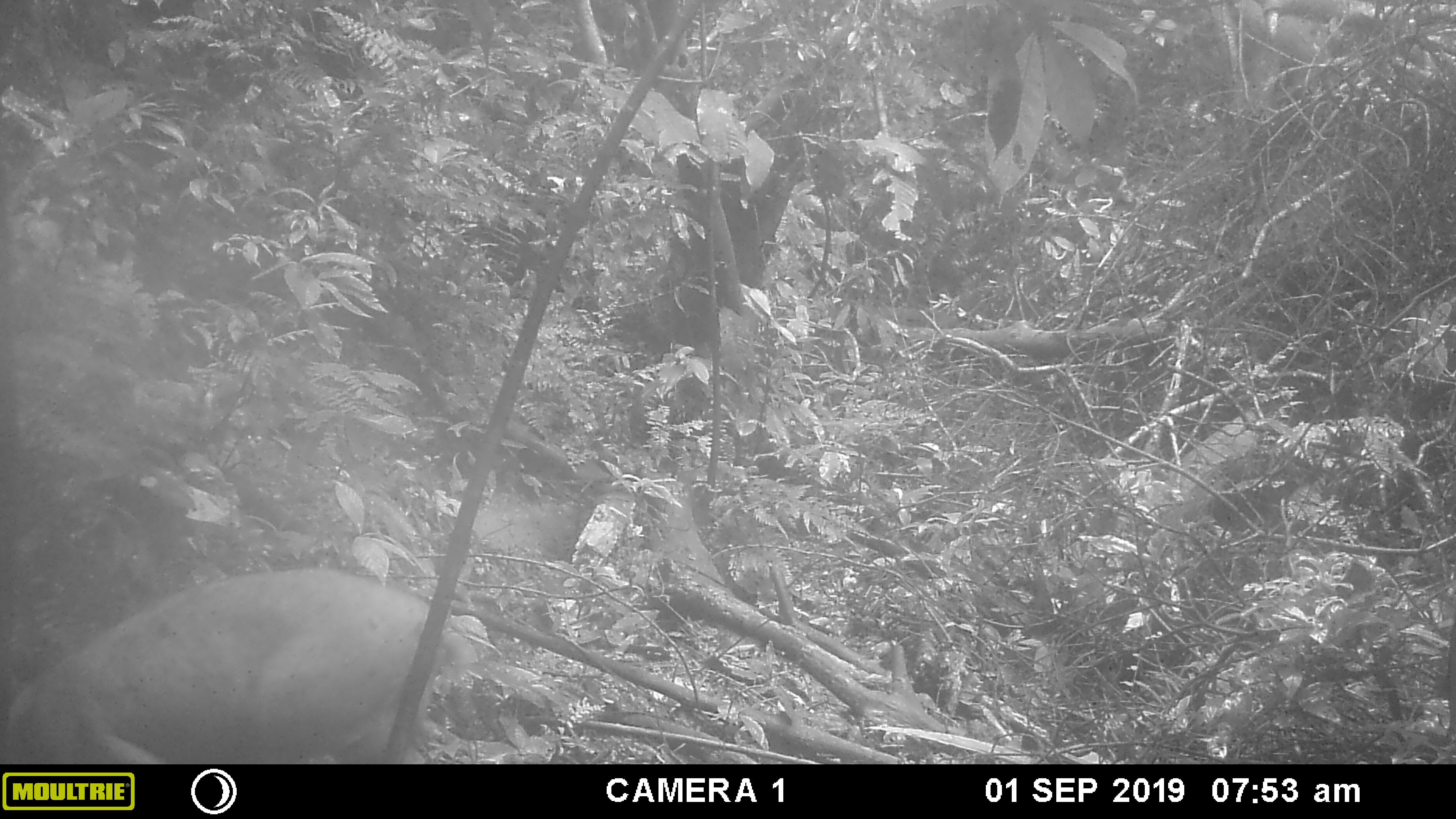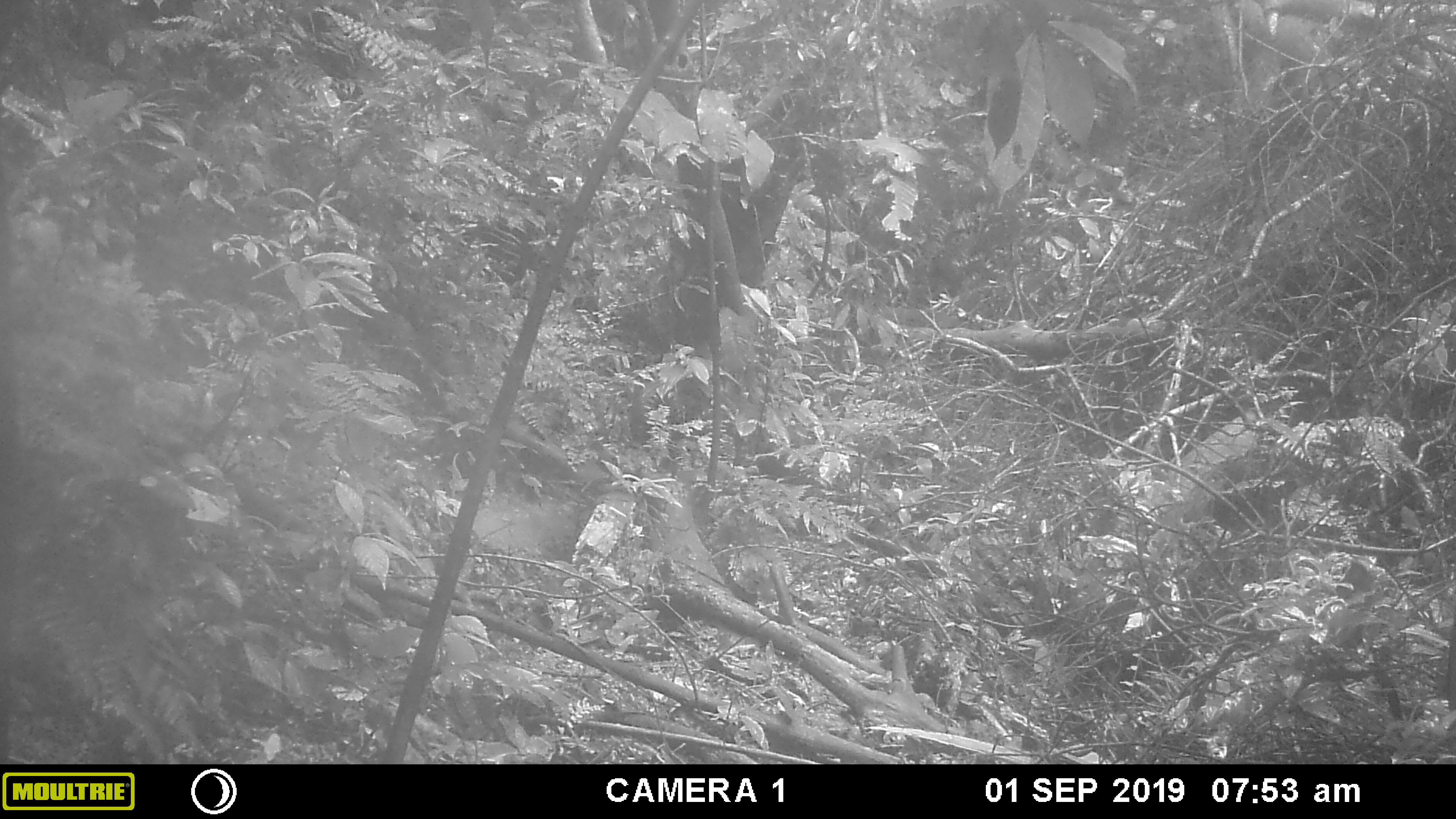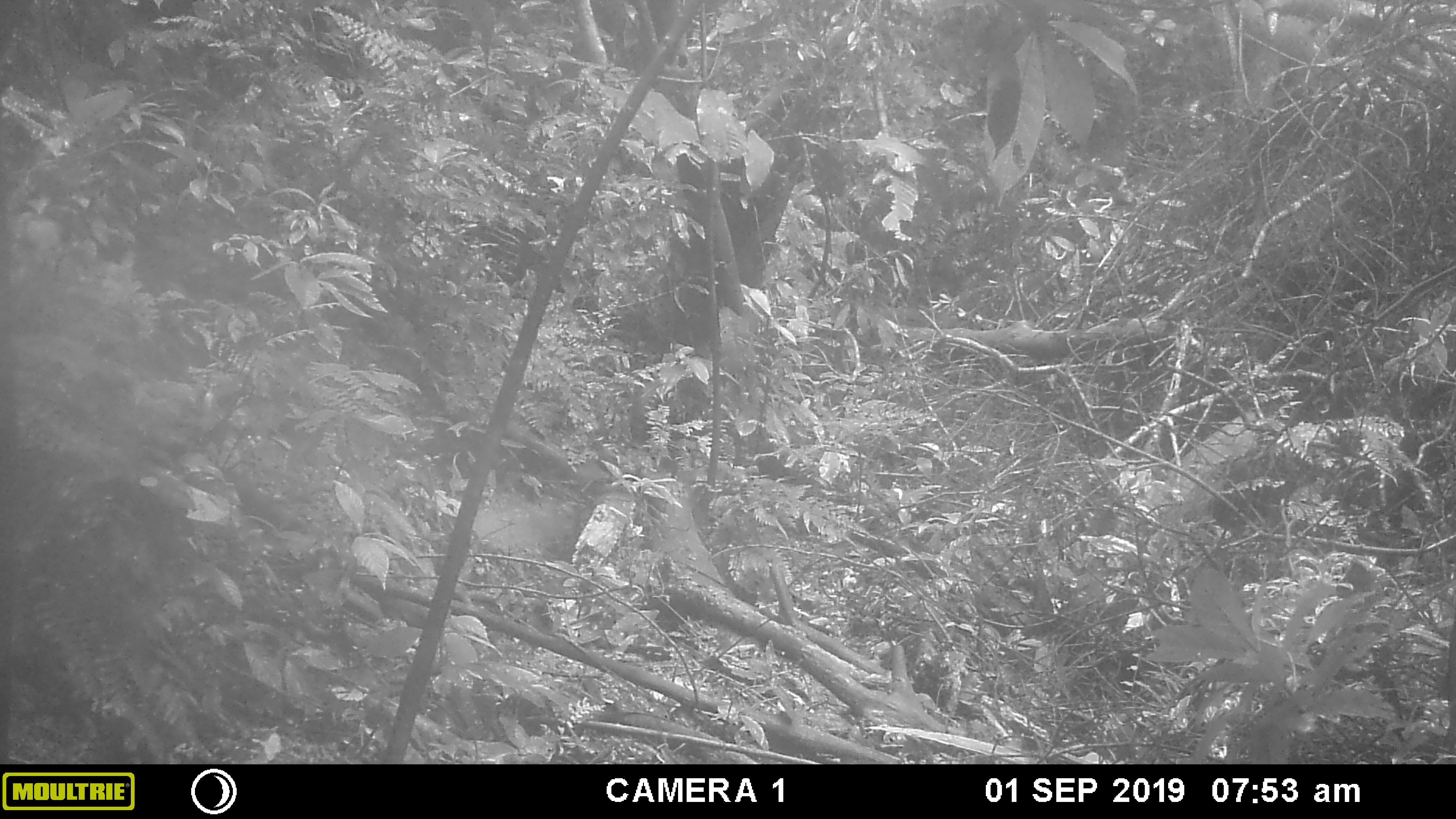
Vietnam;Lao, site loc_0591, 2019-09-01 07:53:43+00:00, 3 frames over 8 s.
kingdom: Animalia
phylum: Chordata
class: Mammalia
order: Artiodactyla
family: Suidae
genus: Sus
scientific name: Sus scrofa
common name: eurasian wild pig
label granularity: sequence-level